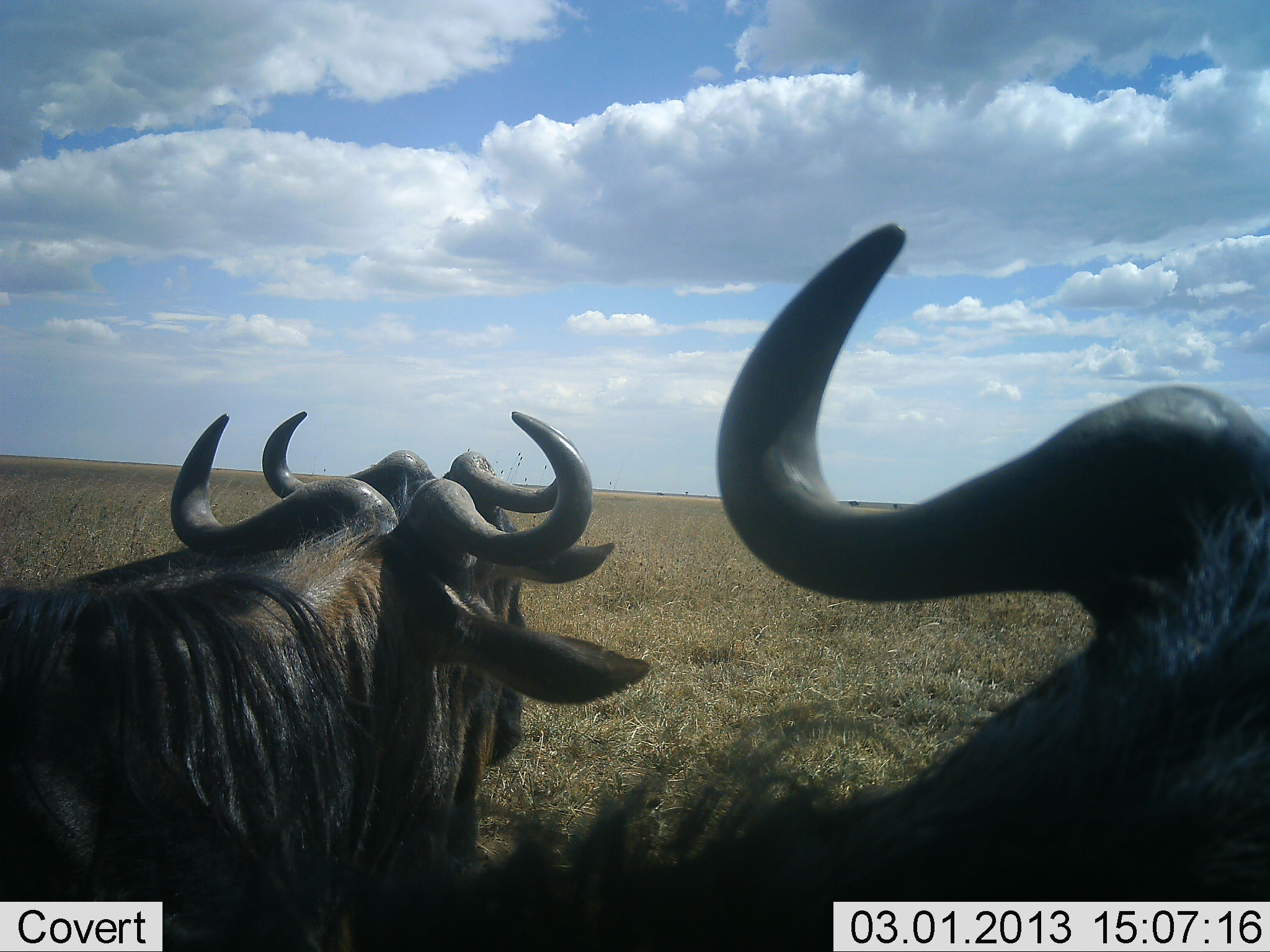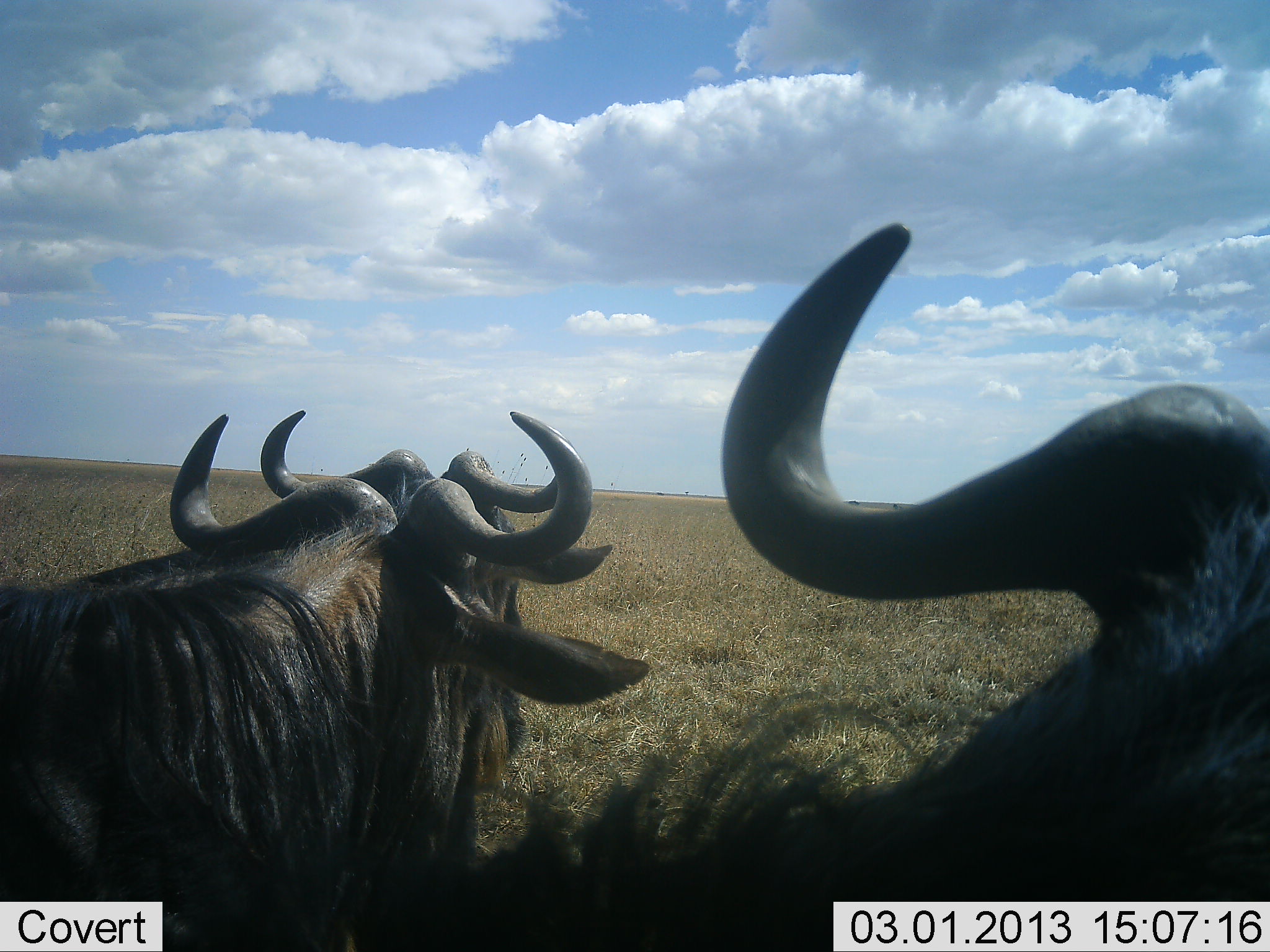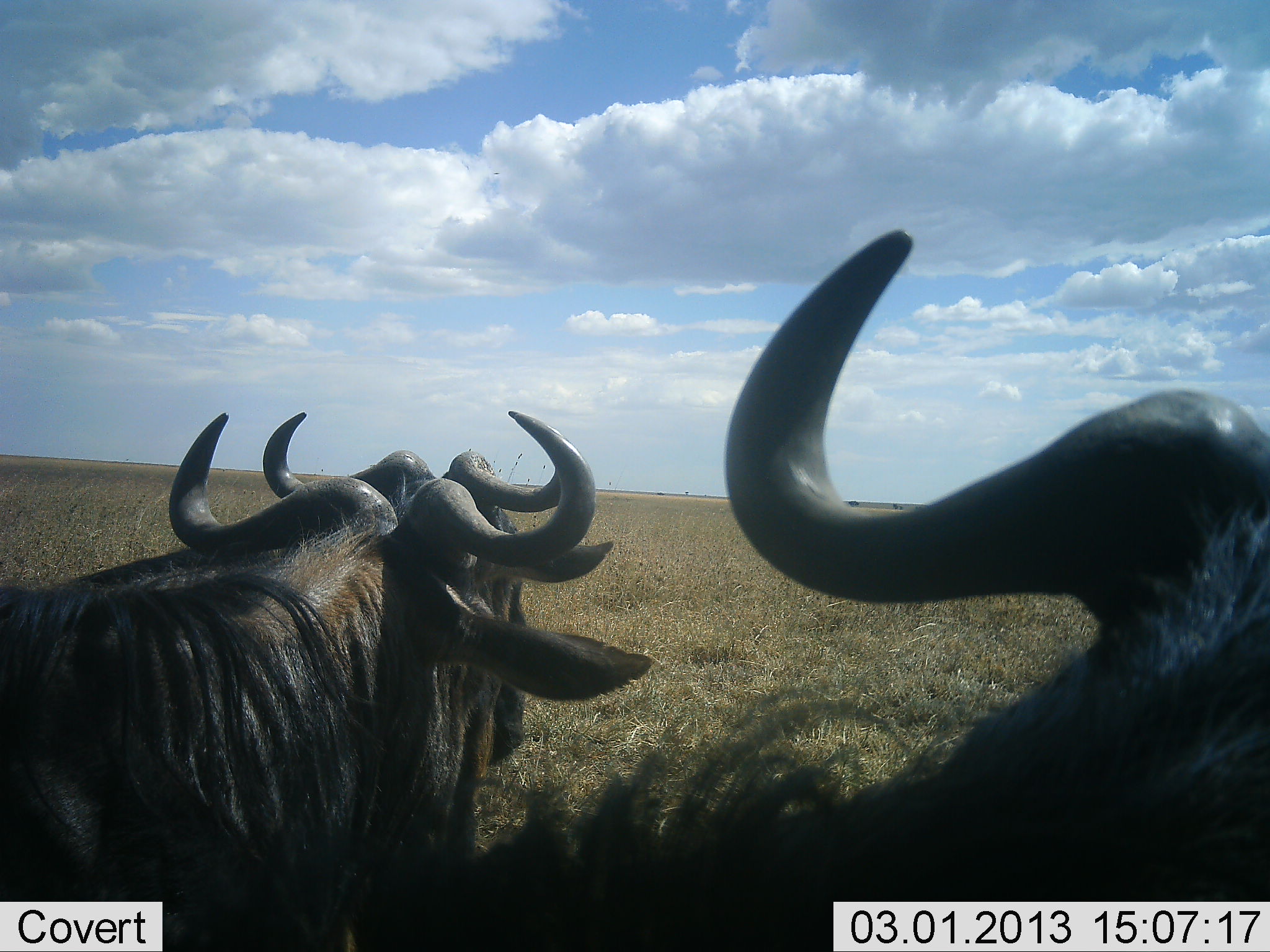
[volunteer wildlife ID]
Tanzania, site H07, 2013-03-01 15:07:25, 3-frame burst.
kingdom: Animalia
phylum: Chordata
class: Mammalia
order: Artiodactyla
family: Bovidae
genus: Connochaetes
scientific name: Connochaetes taurinus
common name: blue wildebeest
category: wildebeest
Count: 3.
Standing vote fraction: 38%.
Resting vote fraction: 57%.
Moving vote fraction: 5%.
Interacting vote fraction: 0%.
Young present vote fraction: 0%.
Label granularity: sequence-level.